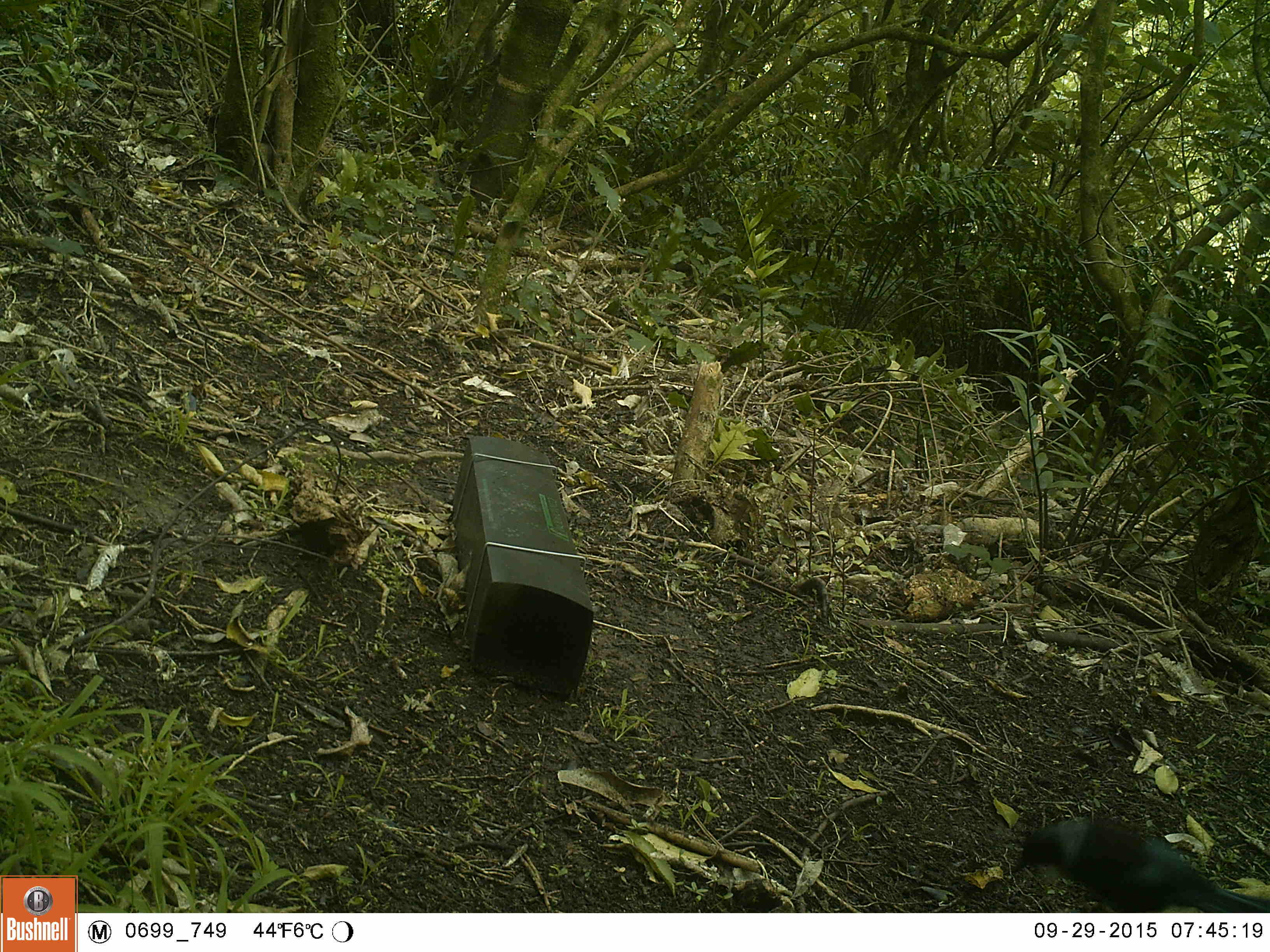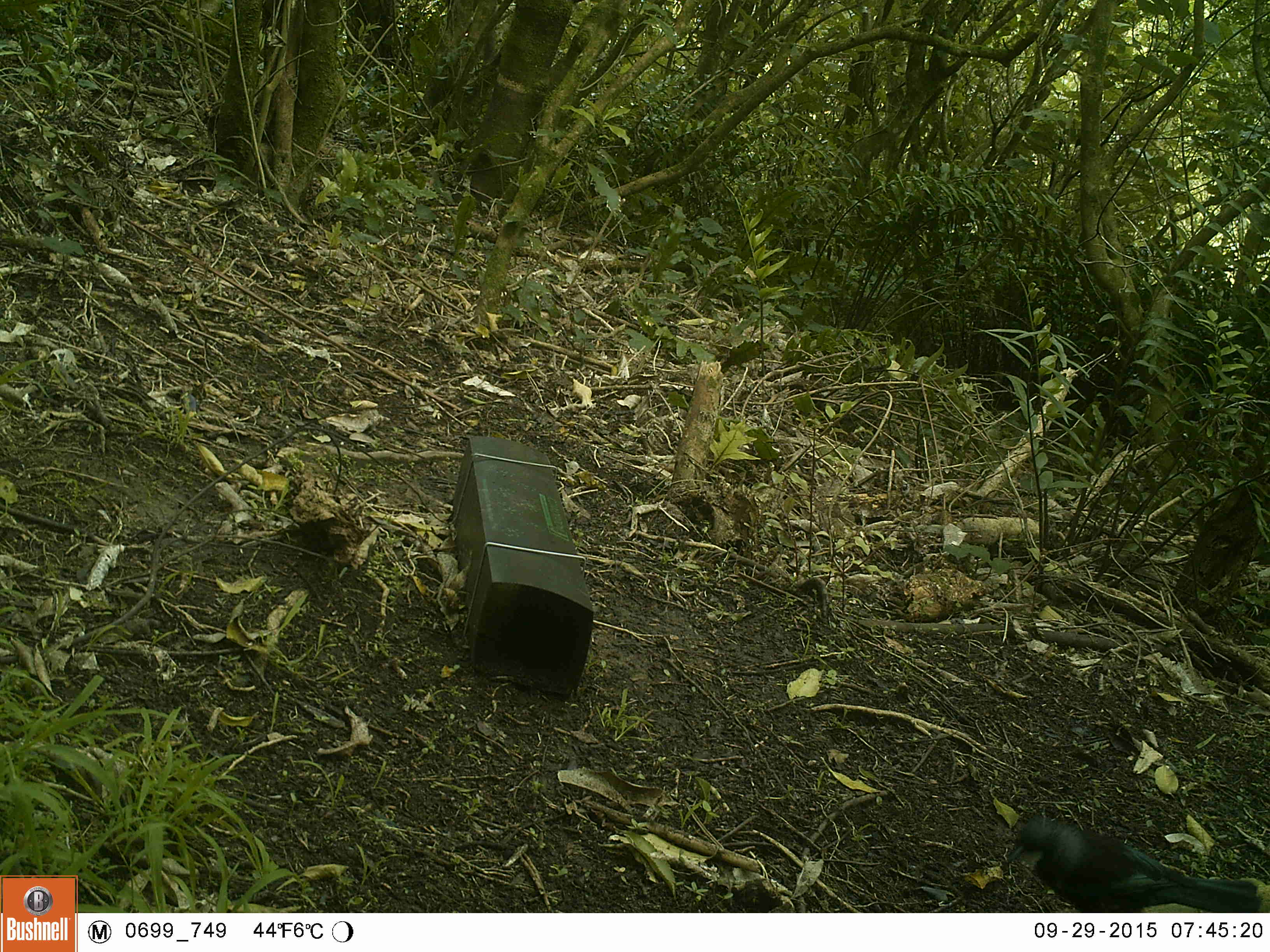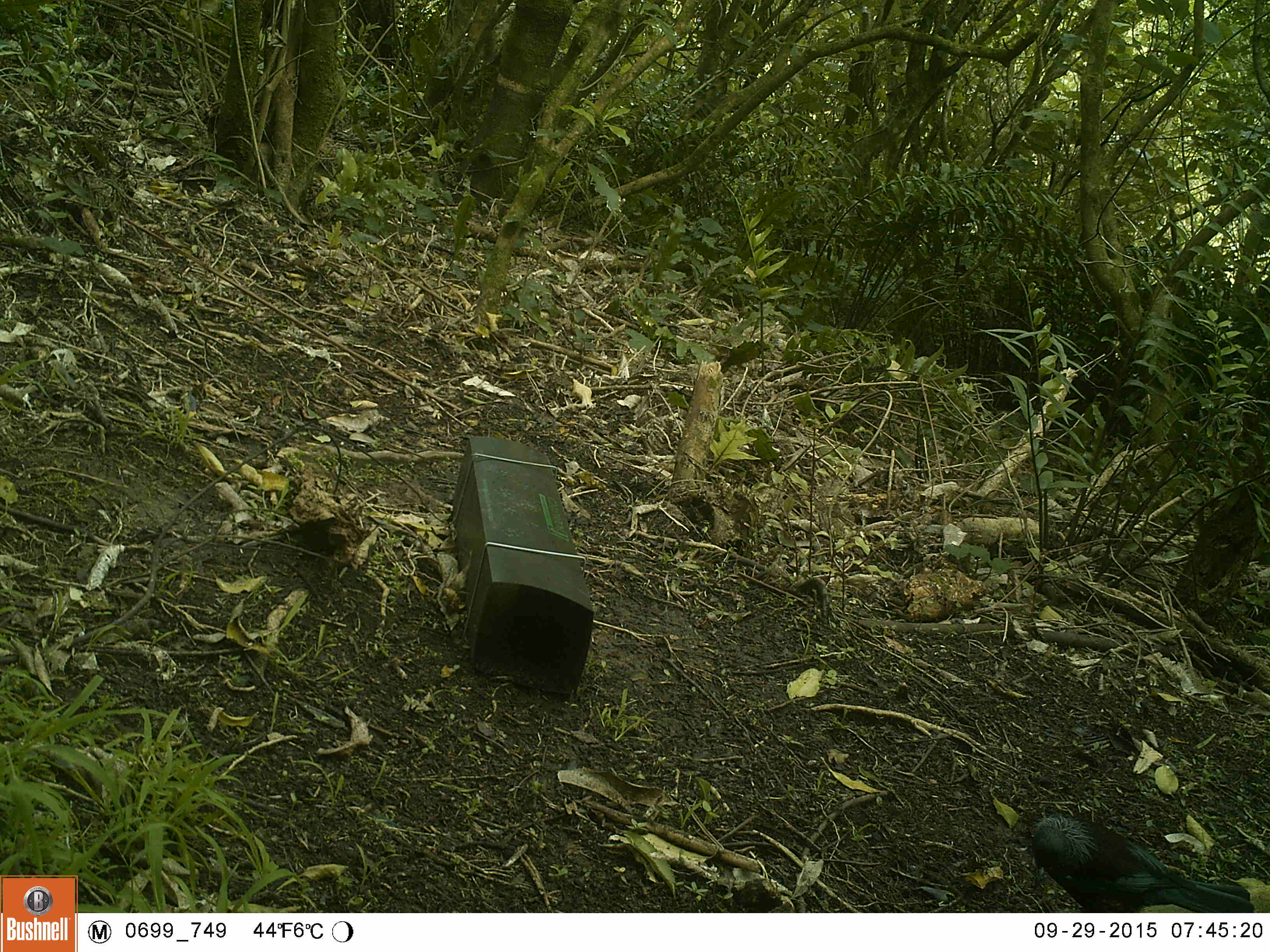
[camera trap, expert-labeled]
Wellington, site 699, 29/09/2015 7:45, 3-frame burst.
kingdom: Animalia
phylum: Chordata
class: Aves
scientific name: Aves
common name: bird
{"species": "bird (Aves)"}